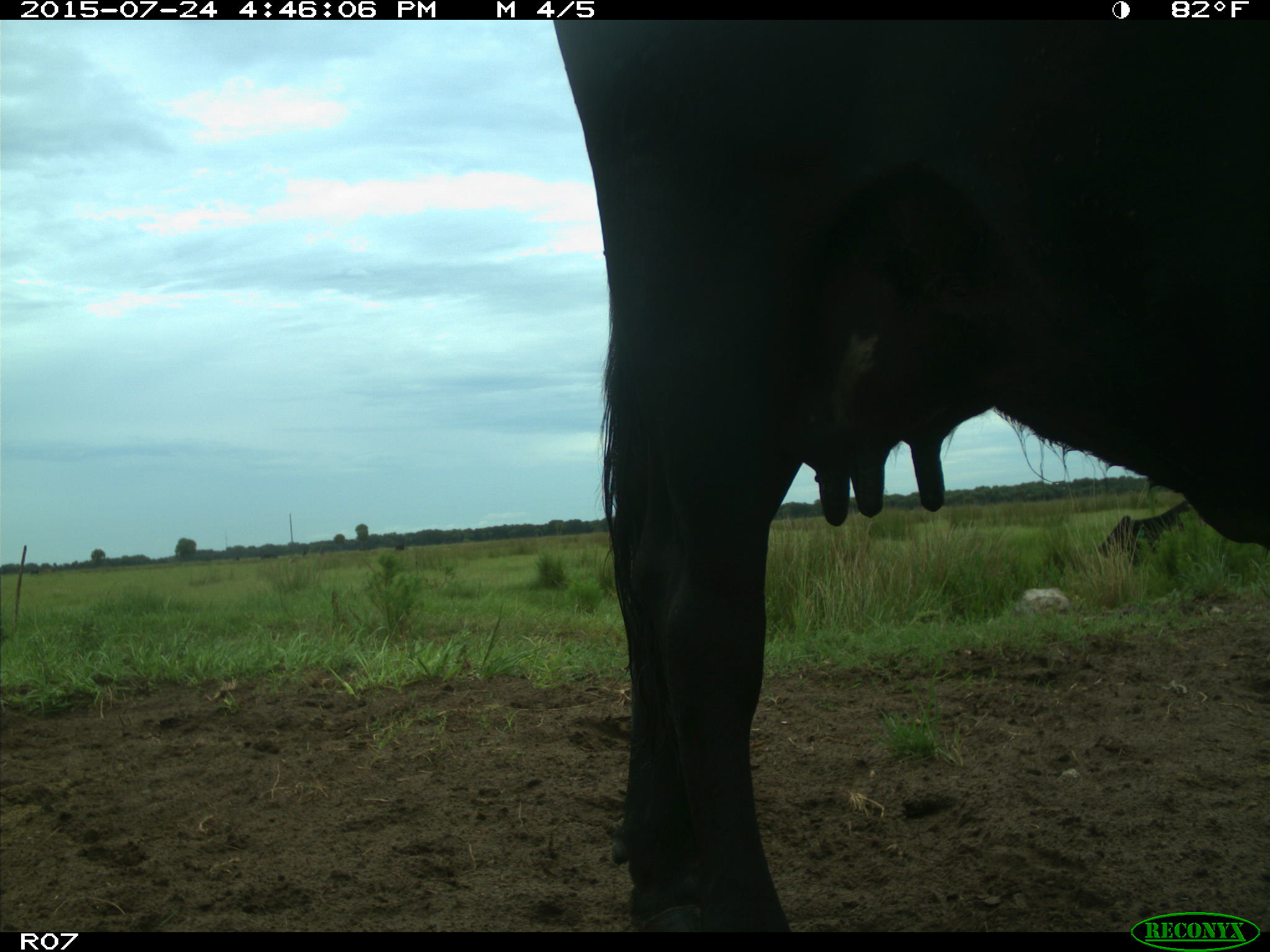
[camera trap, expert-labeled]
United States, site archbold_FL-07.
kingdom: Animalia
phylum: Chordata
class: Mammalia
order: Artiodactyla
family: Bovidae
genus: Bos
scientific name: Bos taurus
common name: domestic cow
Bos taurus (domestic cow).